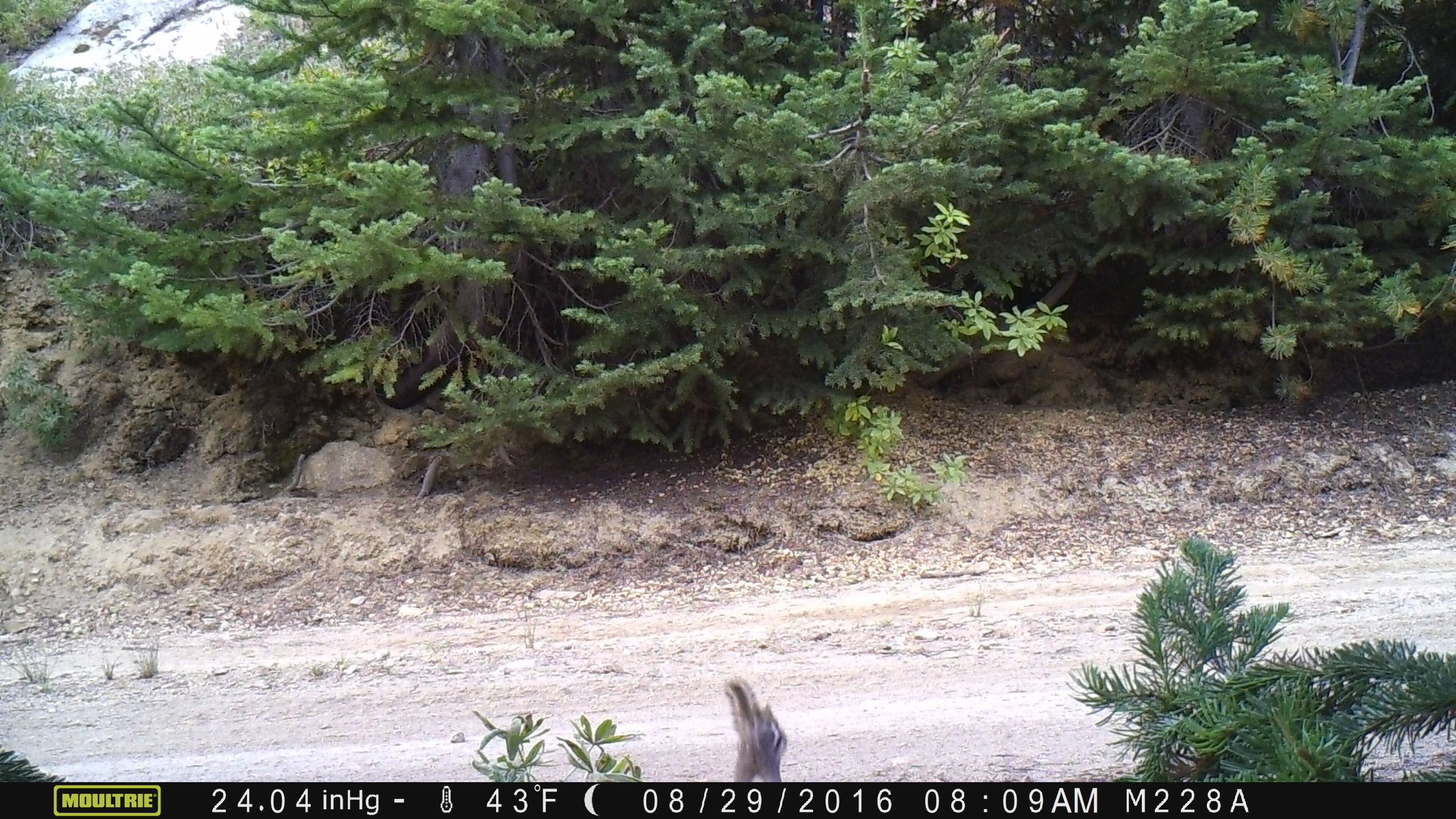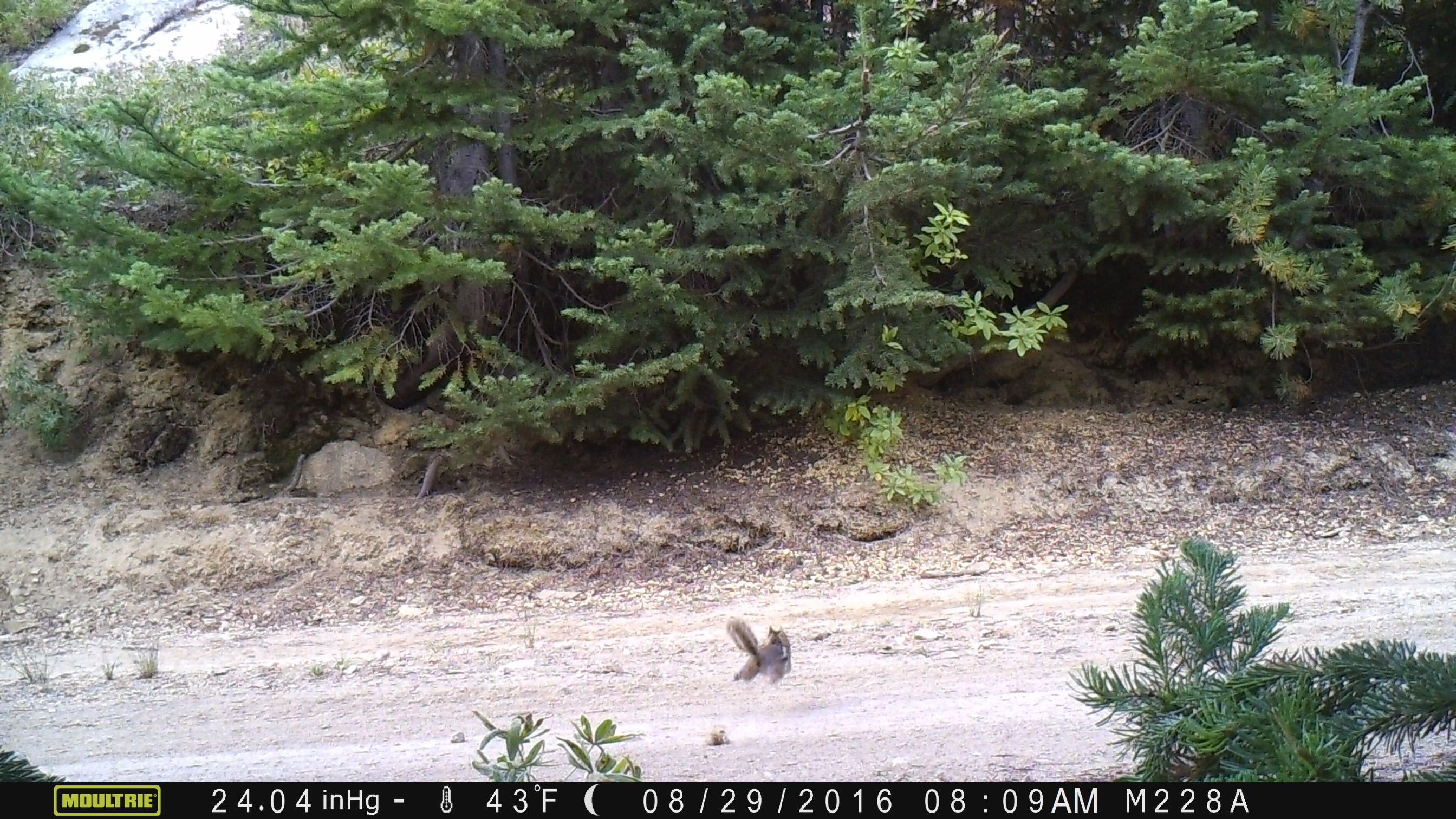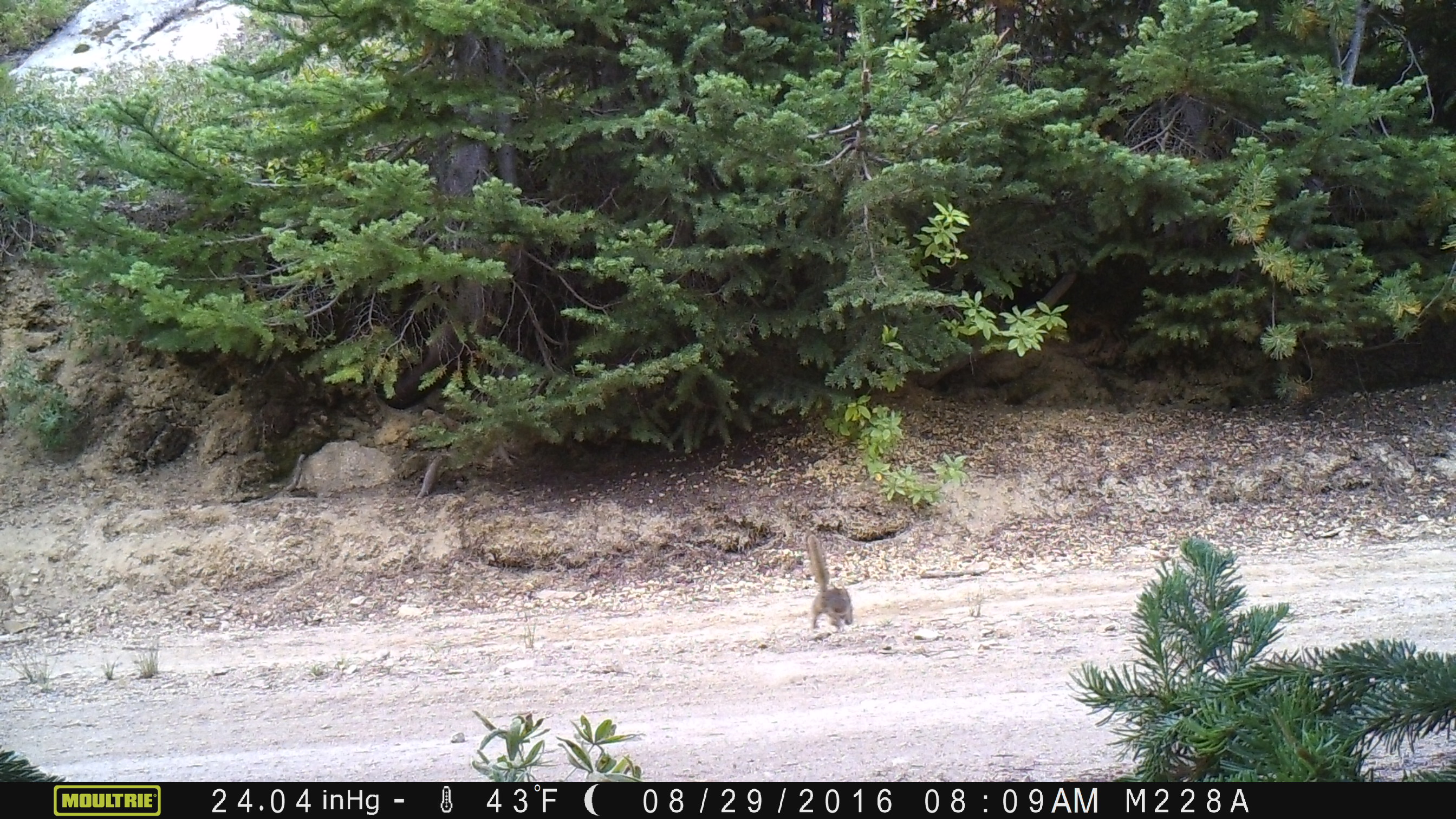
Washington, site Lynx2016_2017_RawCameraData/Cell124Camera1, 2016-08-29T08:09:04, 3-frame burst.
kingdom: Animalia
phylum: Chordata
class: Mammalia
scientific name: Mammalia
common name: small mammal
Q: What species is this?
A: Small mammal (Mammalia).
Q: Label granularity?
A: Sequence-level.